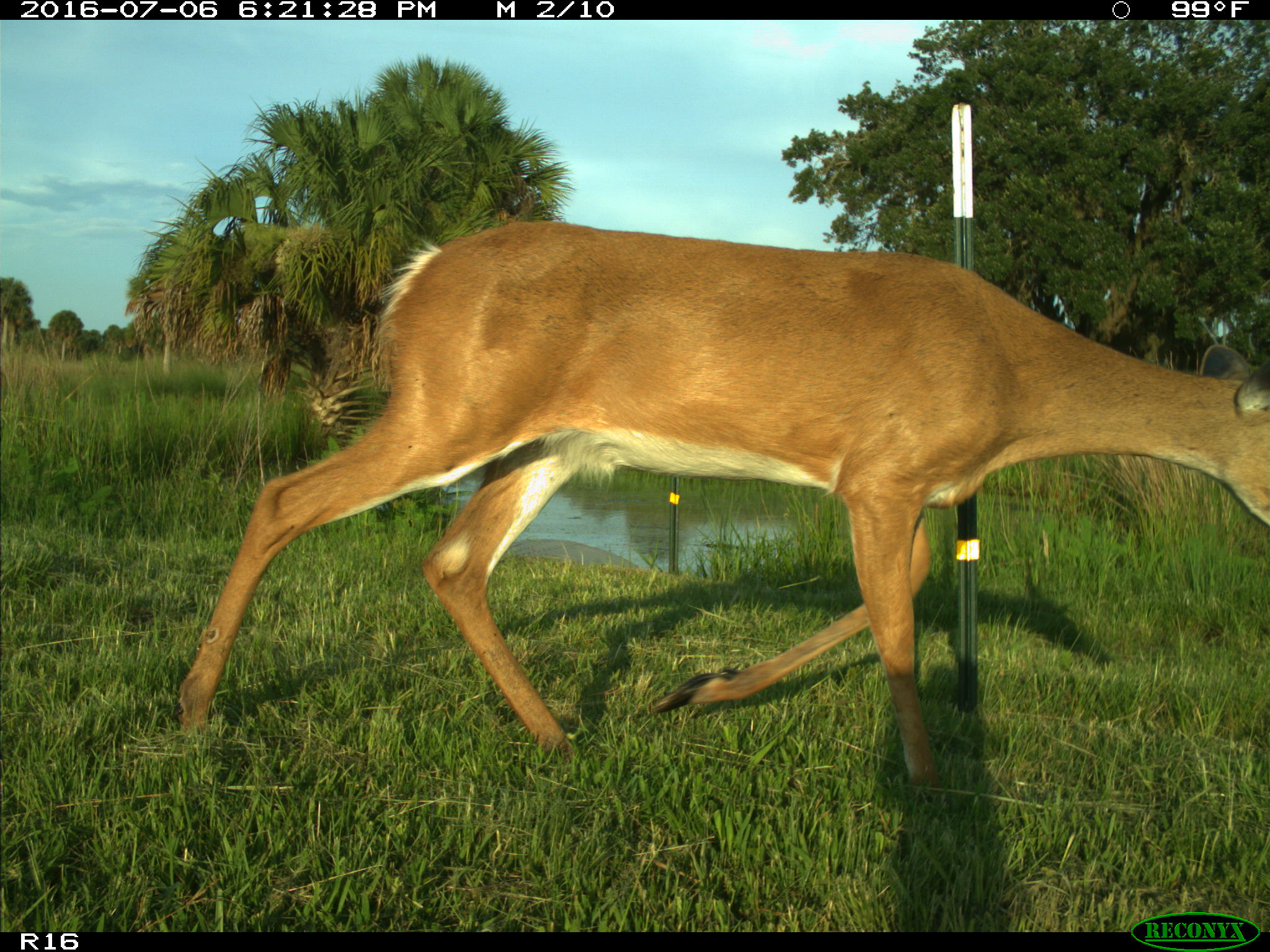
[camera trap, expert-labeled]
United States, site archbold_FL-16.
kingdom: Animalia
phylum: Chordata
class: Mammalia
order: Artiodactyla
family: Cervidae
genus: Odocoileus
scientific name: Odocoileus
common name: deer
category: unidentified deer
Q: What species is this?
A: Unidentified deer (deer) (Odocoileus).